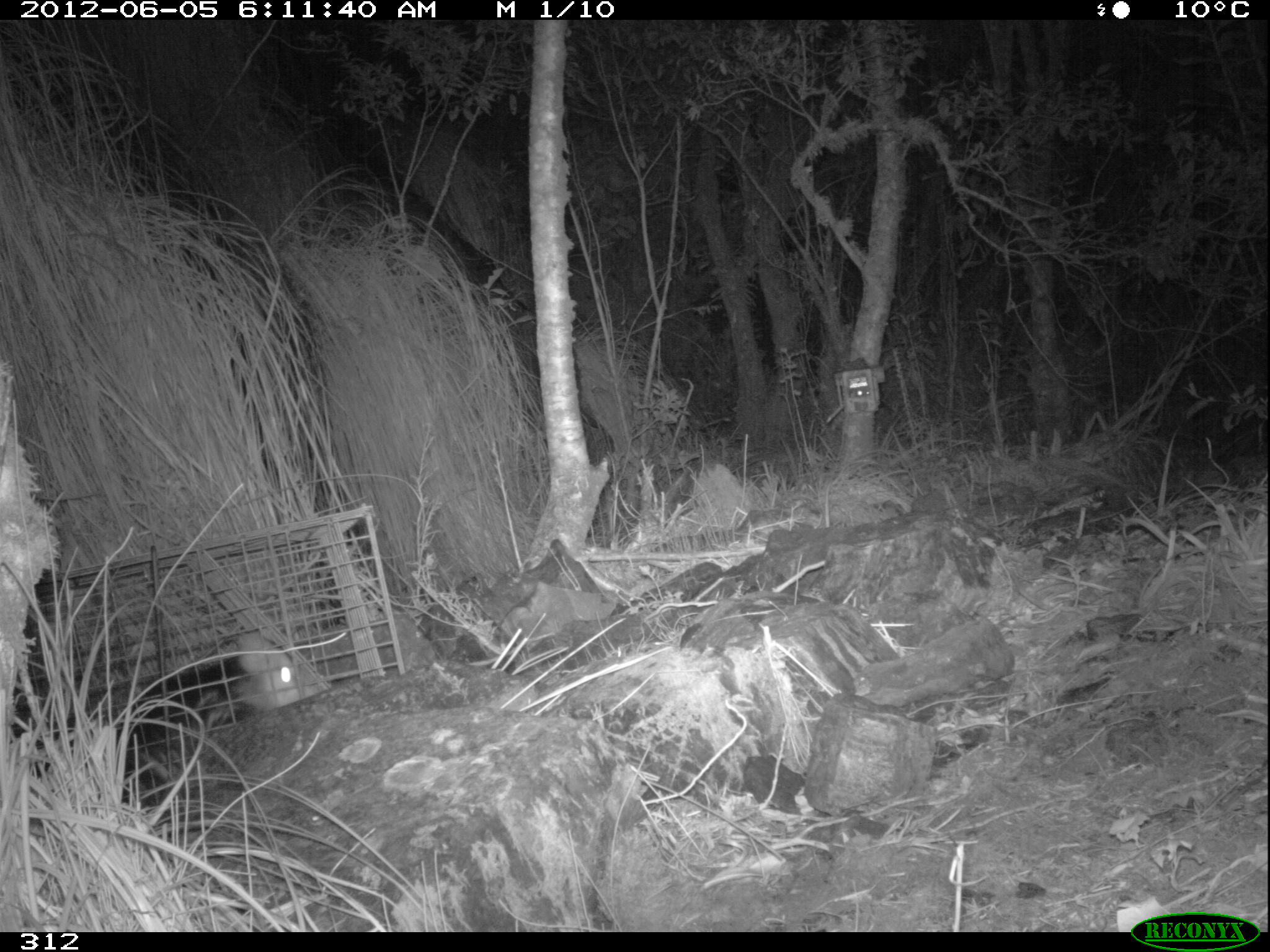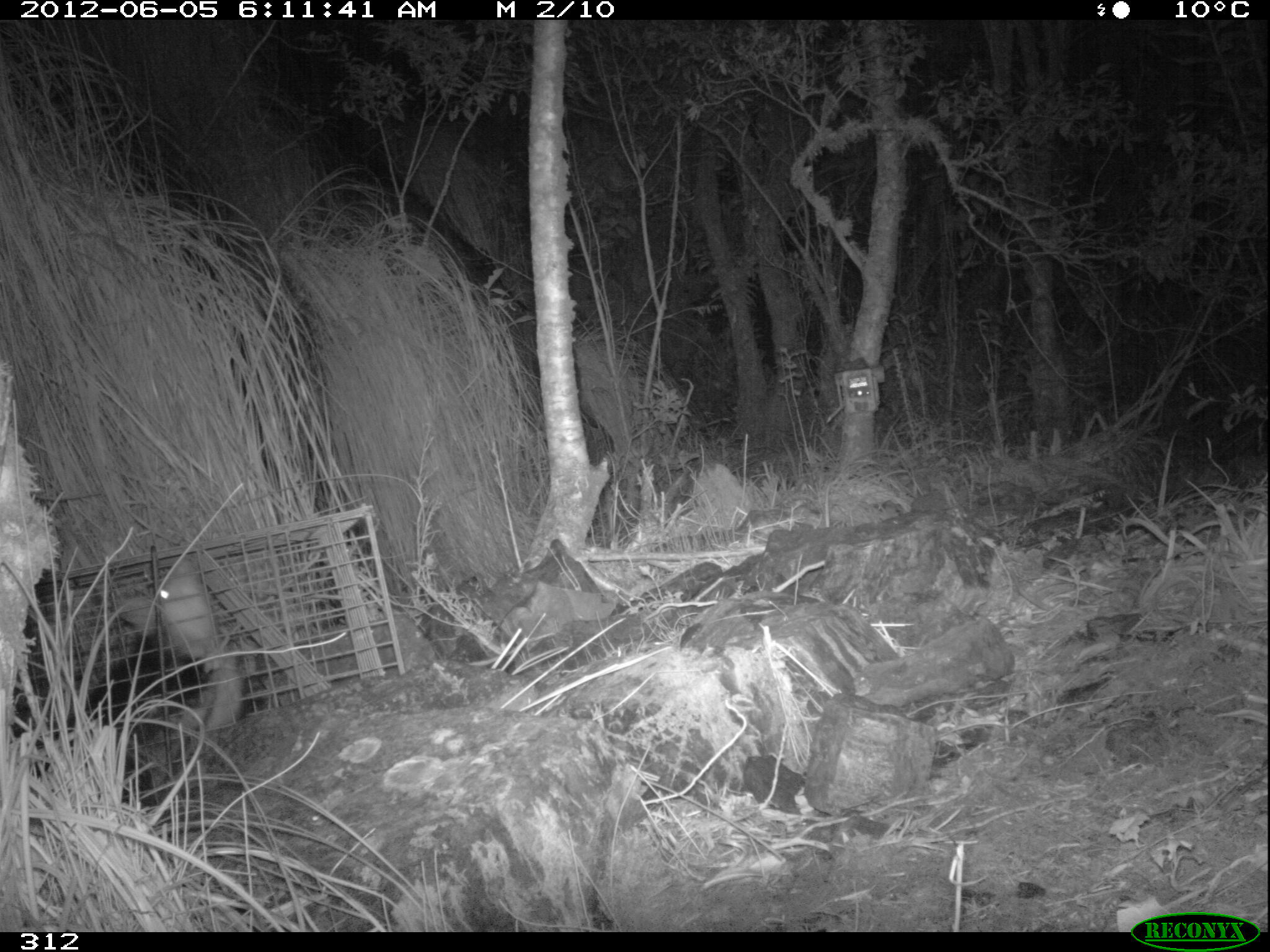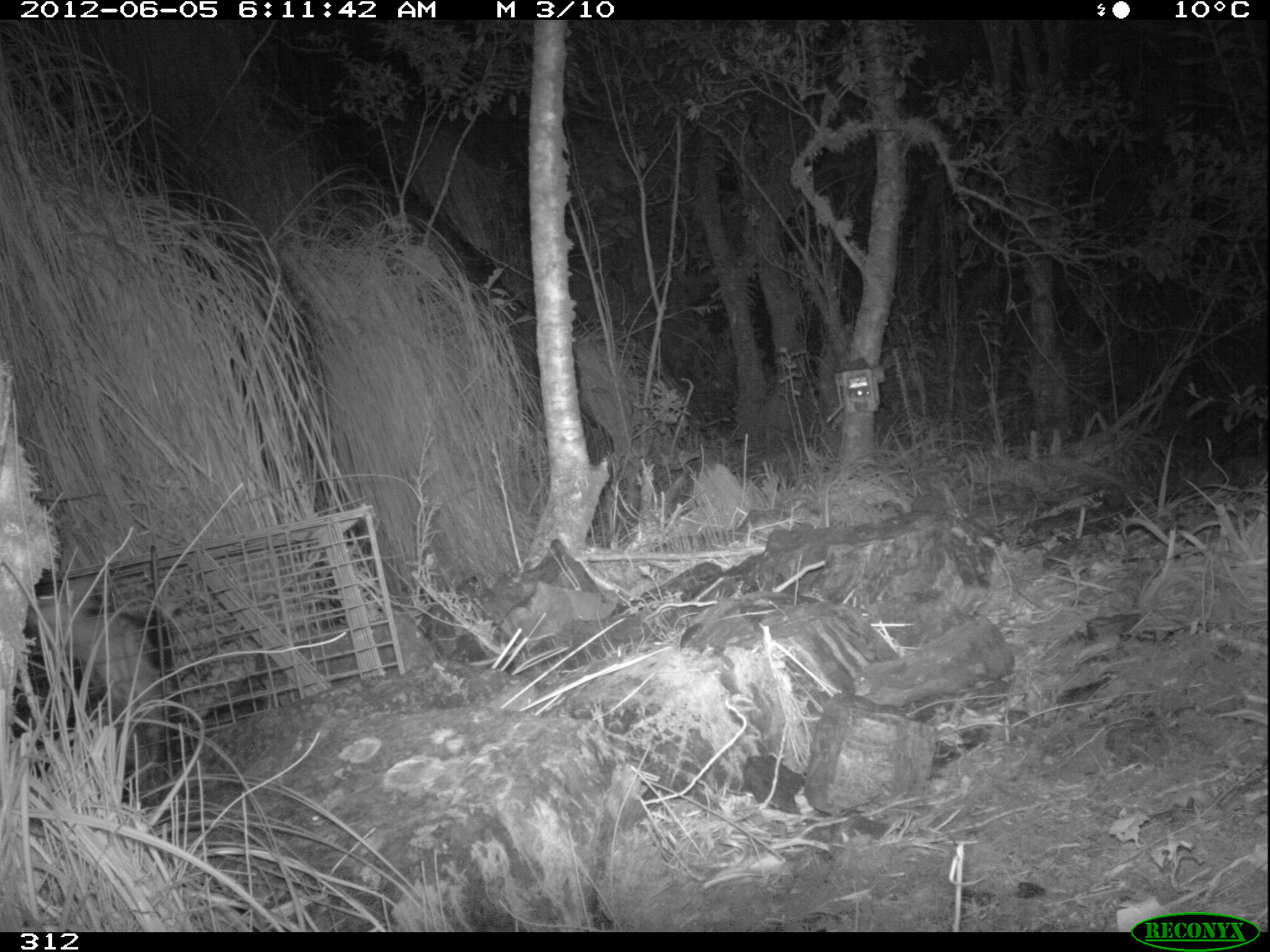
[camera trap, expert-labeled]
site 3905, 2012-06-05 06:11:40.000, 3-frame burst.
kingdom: Animalia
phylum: Chordata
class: Mammalia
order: Didelphimorphia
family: Didelphidae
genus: Didelphis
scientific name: Didelphis pernigra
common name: andean white-eared opossum